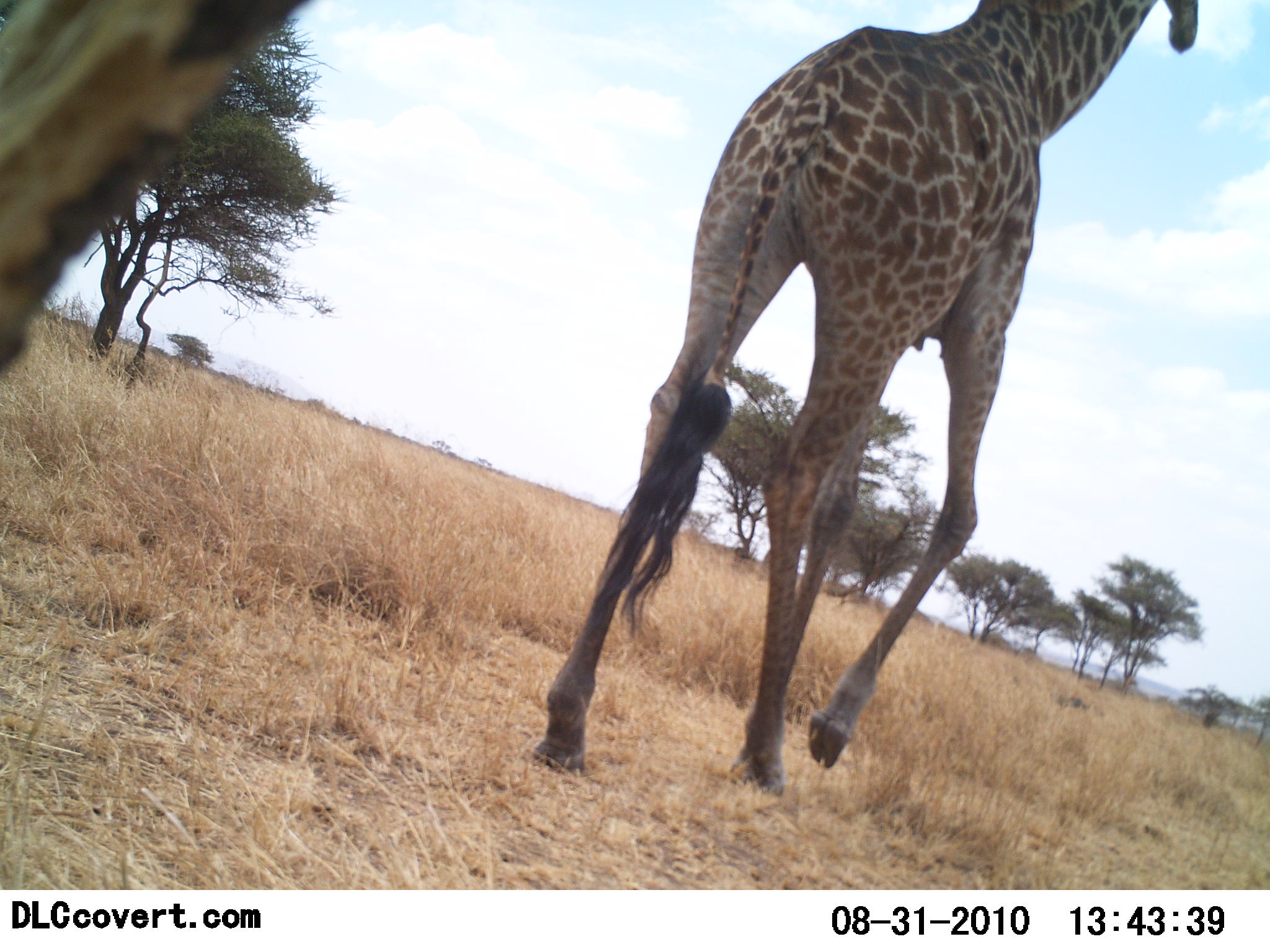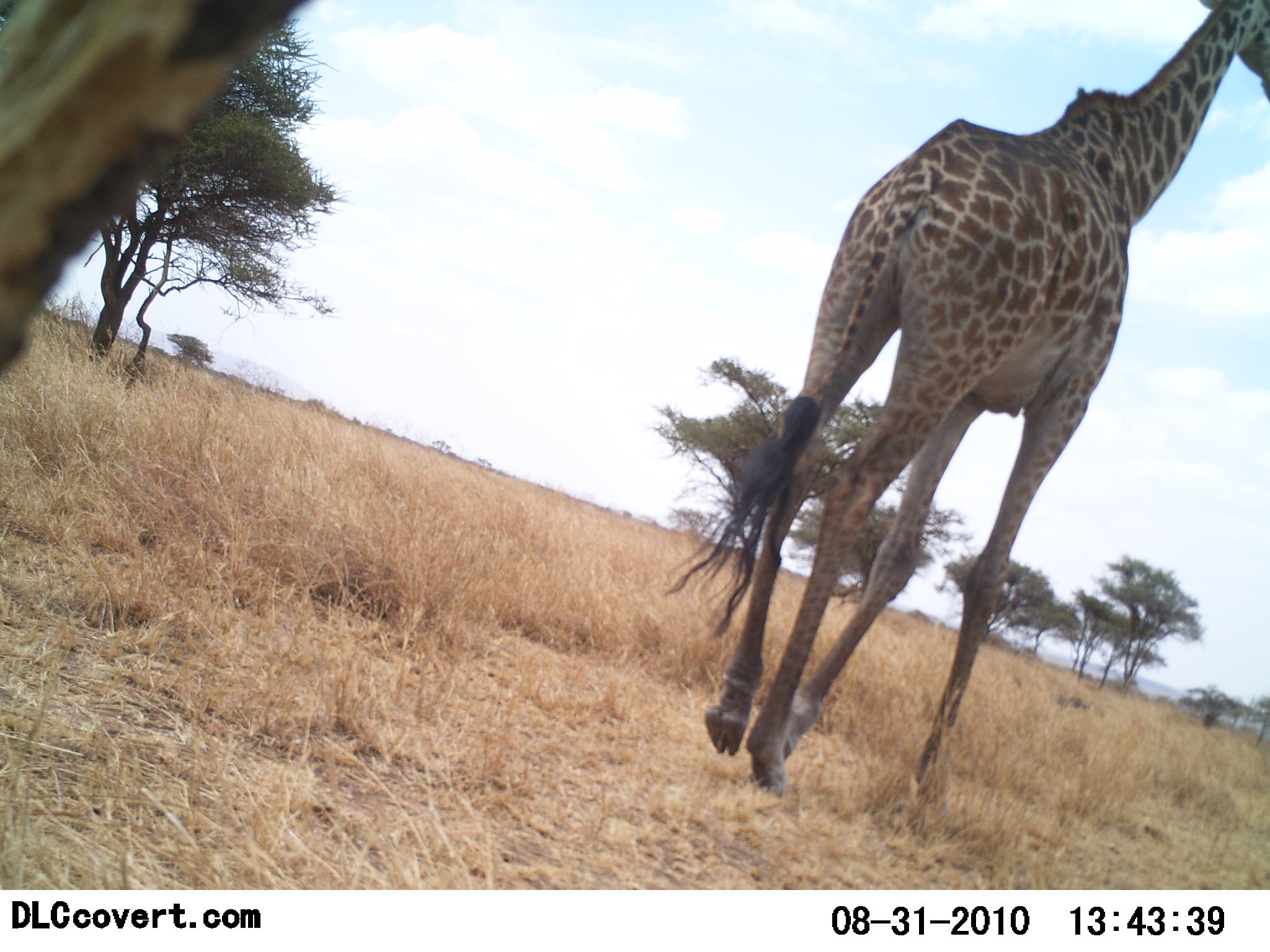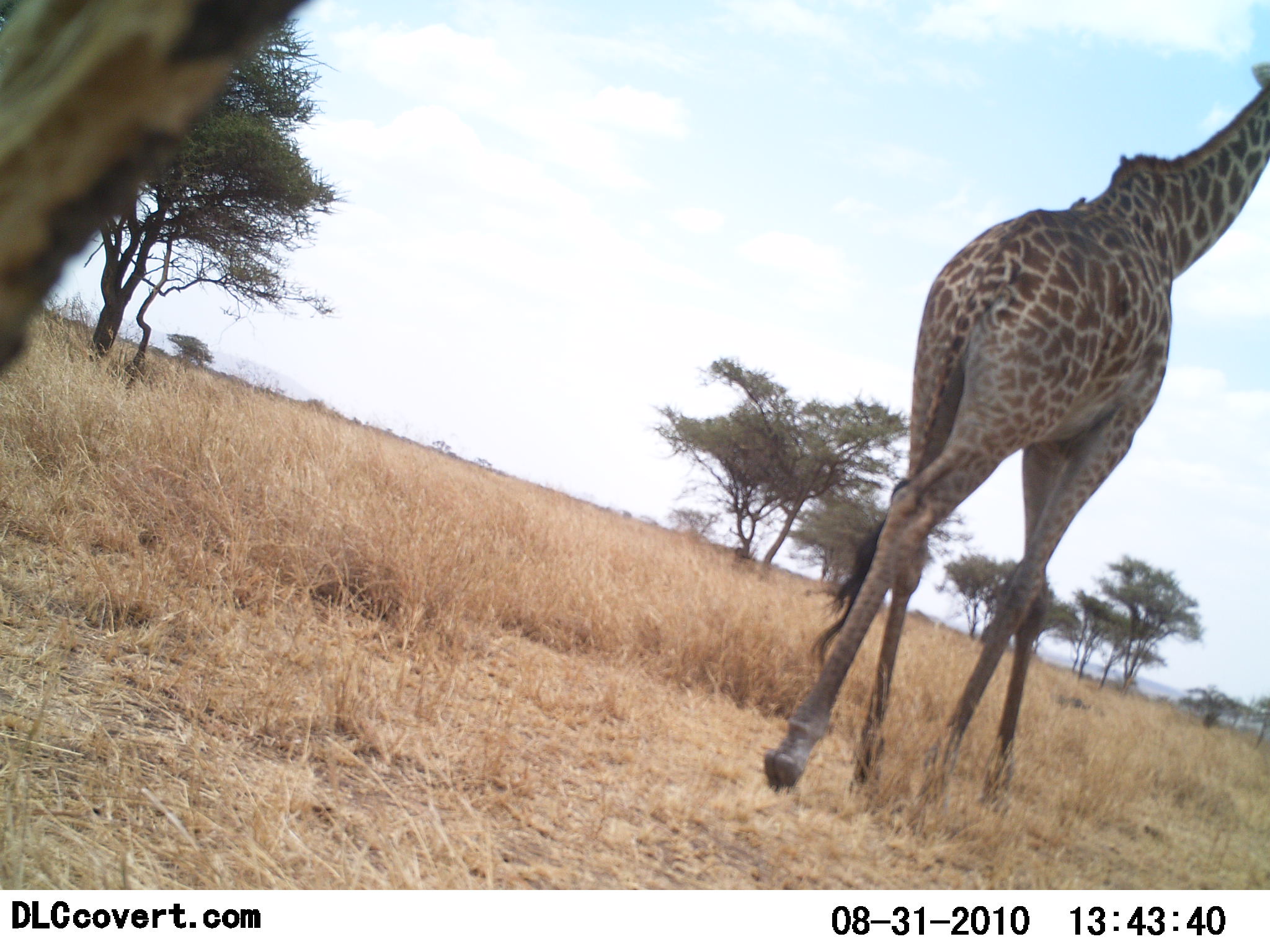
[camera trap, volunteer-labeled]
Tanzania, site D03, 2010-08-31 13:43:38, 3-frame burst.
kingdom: Animalia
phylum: Chordata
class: Mammalia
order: Artiodactyla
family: Giraffidae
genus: Giraffa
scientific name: Giraffa camelopardalis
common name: giraffe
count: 1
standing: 5%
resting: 0%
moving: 100%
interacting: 0%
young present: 0%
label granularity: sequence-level